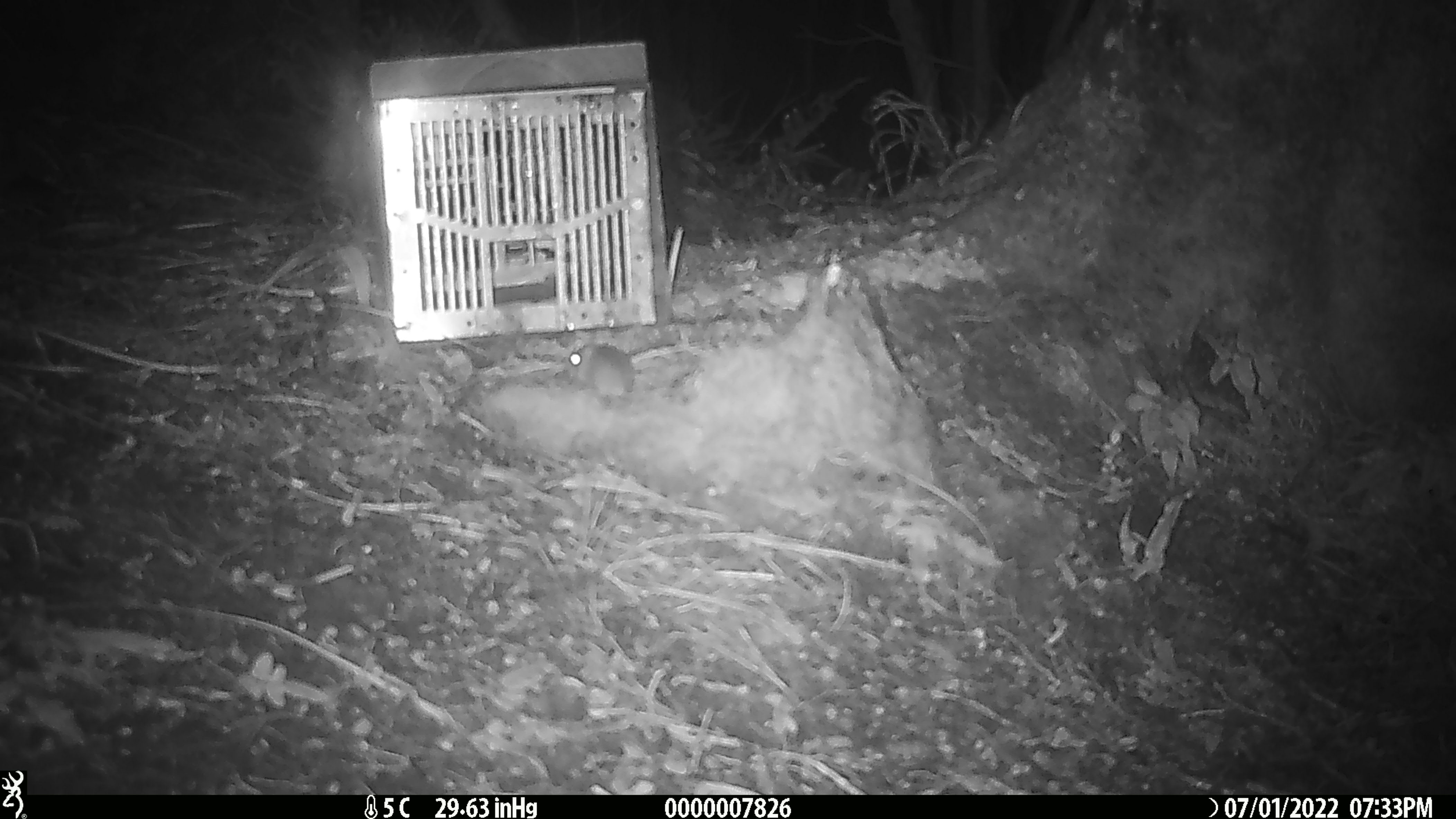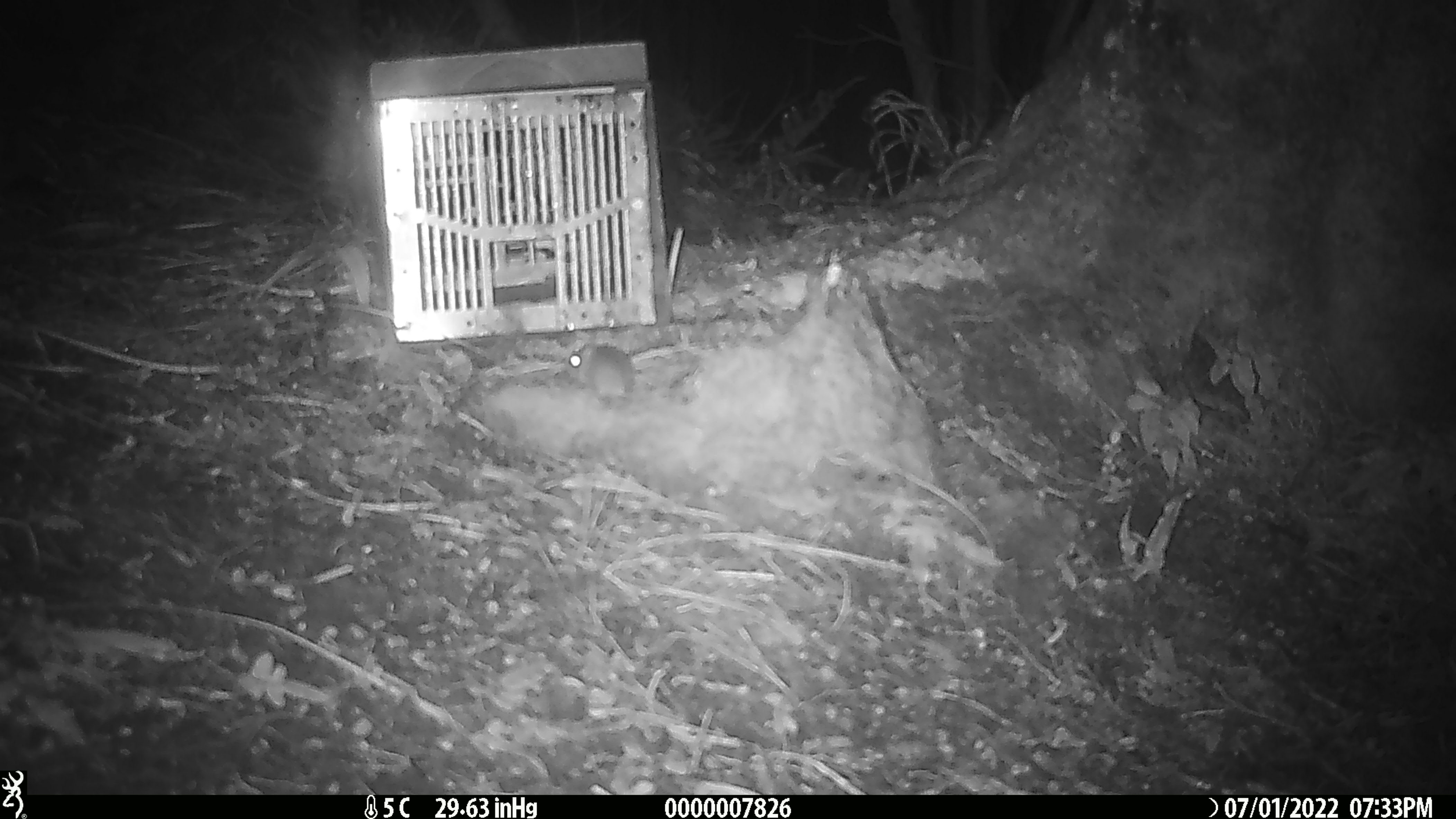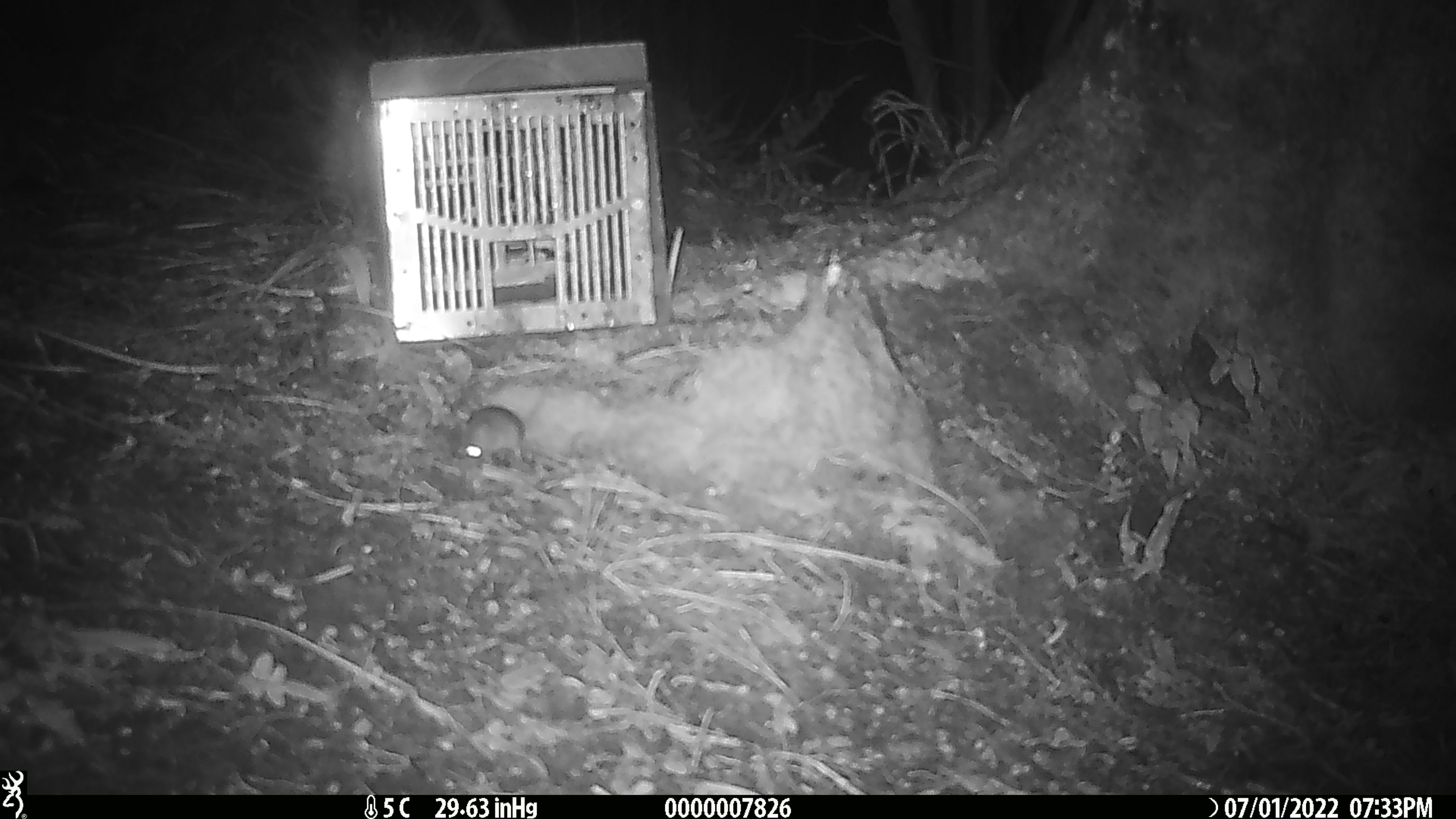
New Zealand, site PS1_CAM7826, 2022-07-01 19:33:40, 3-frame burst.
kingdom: Animalia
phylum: Chordata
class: Mammalia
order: Rodentia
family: Muridae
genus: Mus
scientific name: Mus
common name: mouse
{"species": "mouse (Mus)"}